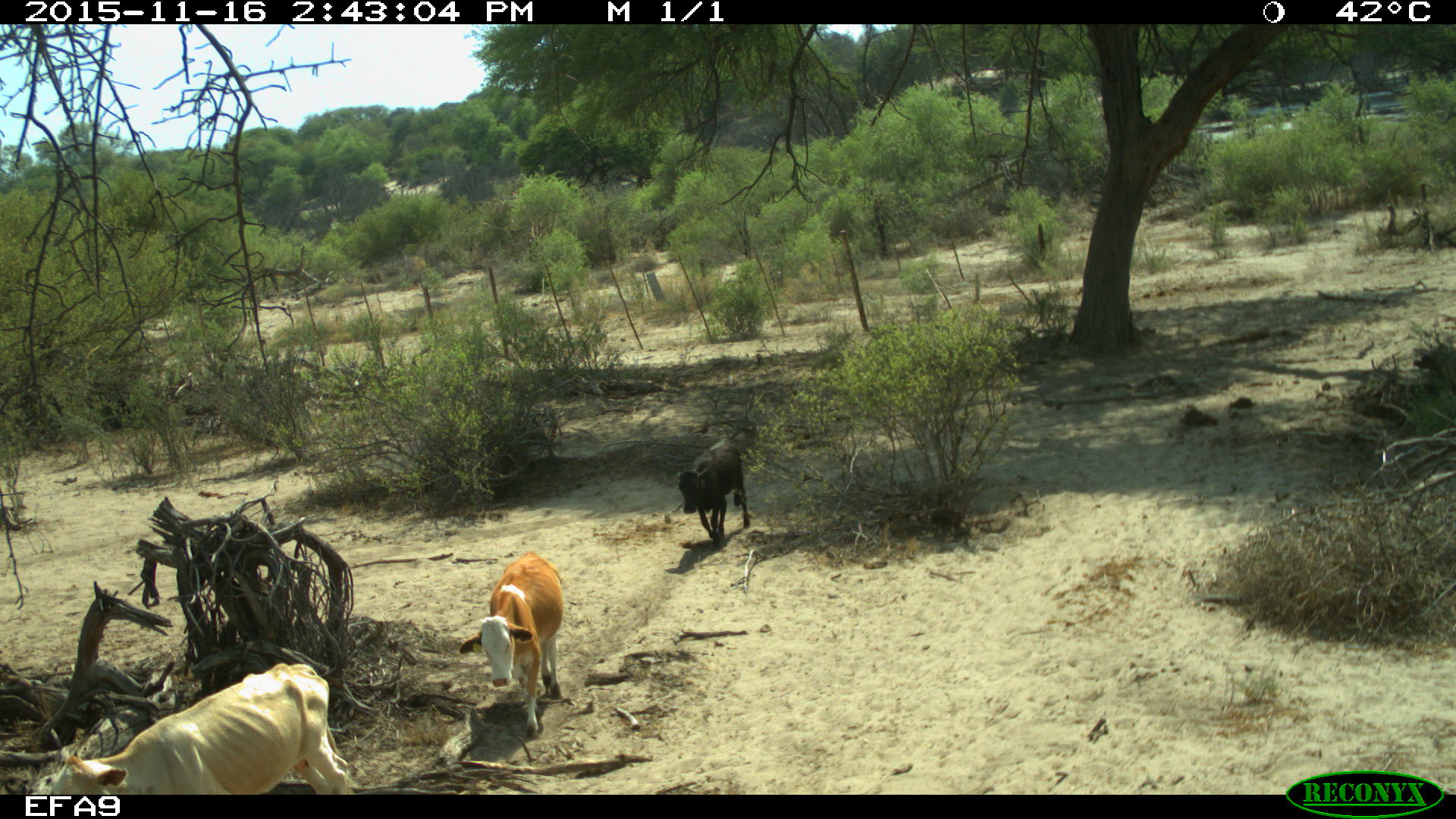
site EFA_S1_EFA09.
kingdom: Animalia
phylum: Chordata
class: Mammalia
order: Artiodactyla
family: Bovidae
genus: Bos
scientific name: Bos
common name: cattle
Cattle (Bos), count 3. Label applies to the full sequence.